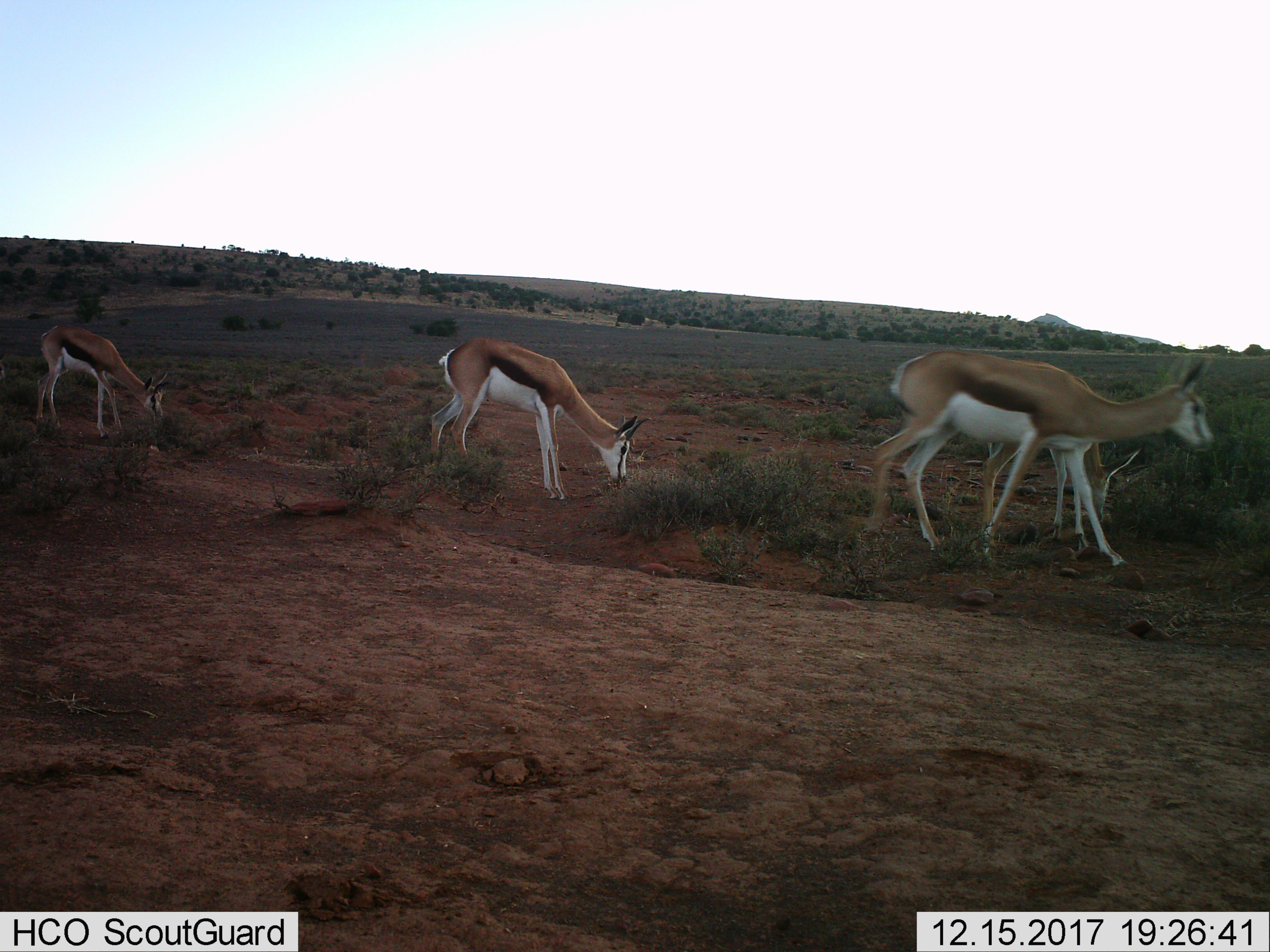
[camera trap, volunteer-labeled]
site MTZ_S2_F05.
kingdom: Animalia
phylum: Chordata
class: Mammalia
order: Artiodactyla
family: Bovidae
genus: Antidorcas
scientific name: Antidorcas marsupialis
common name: springbok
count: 4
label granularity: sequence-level